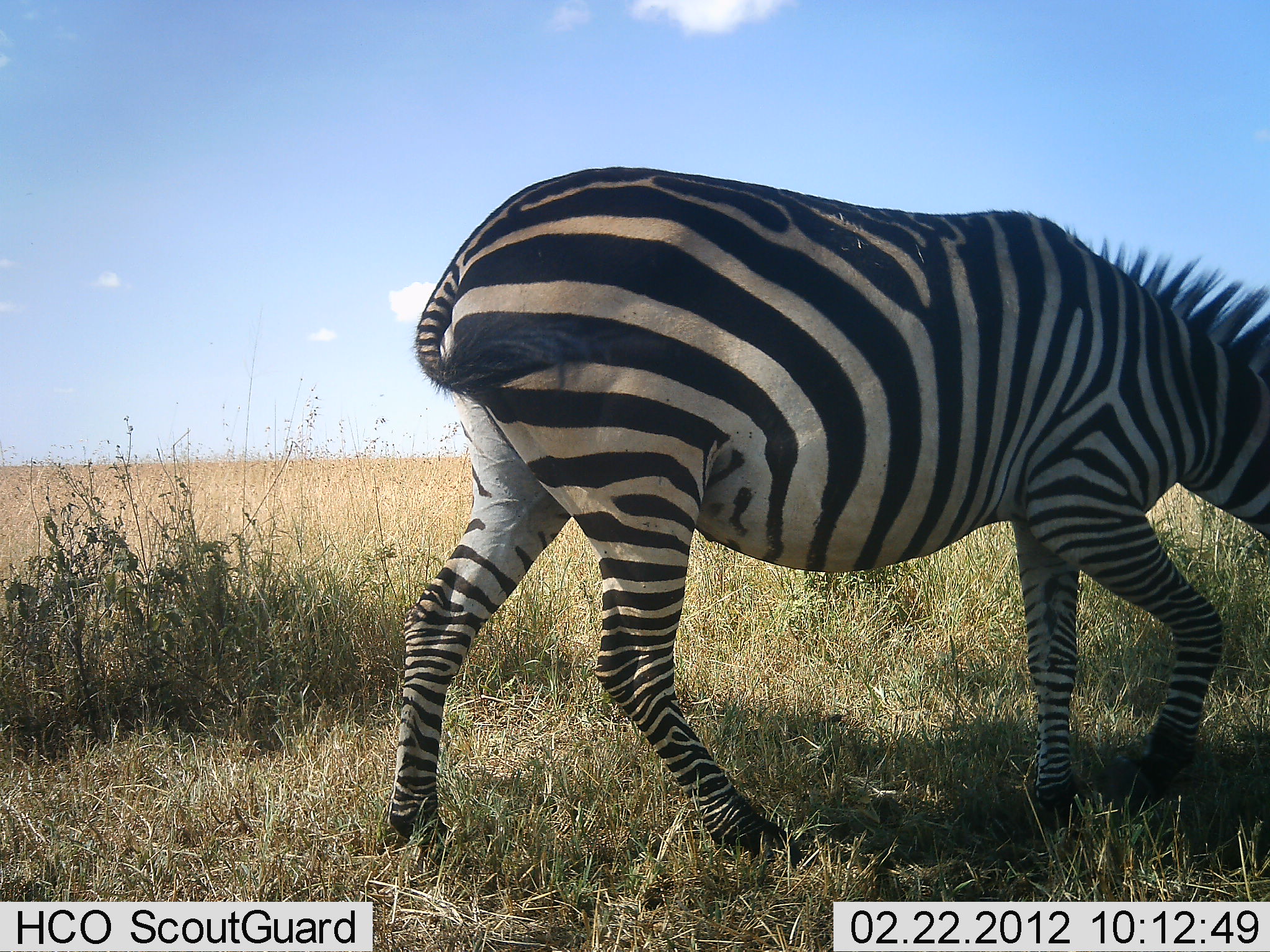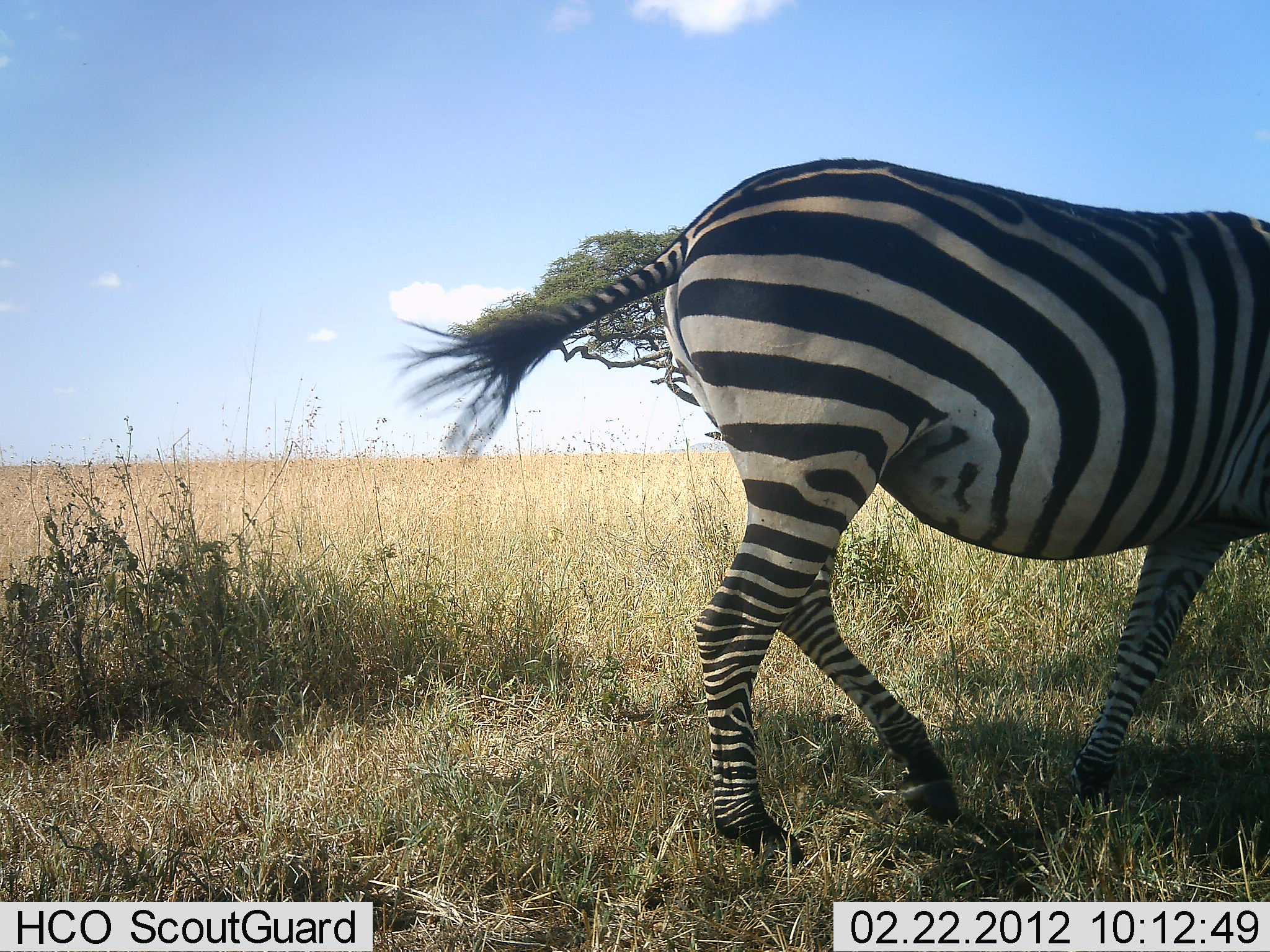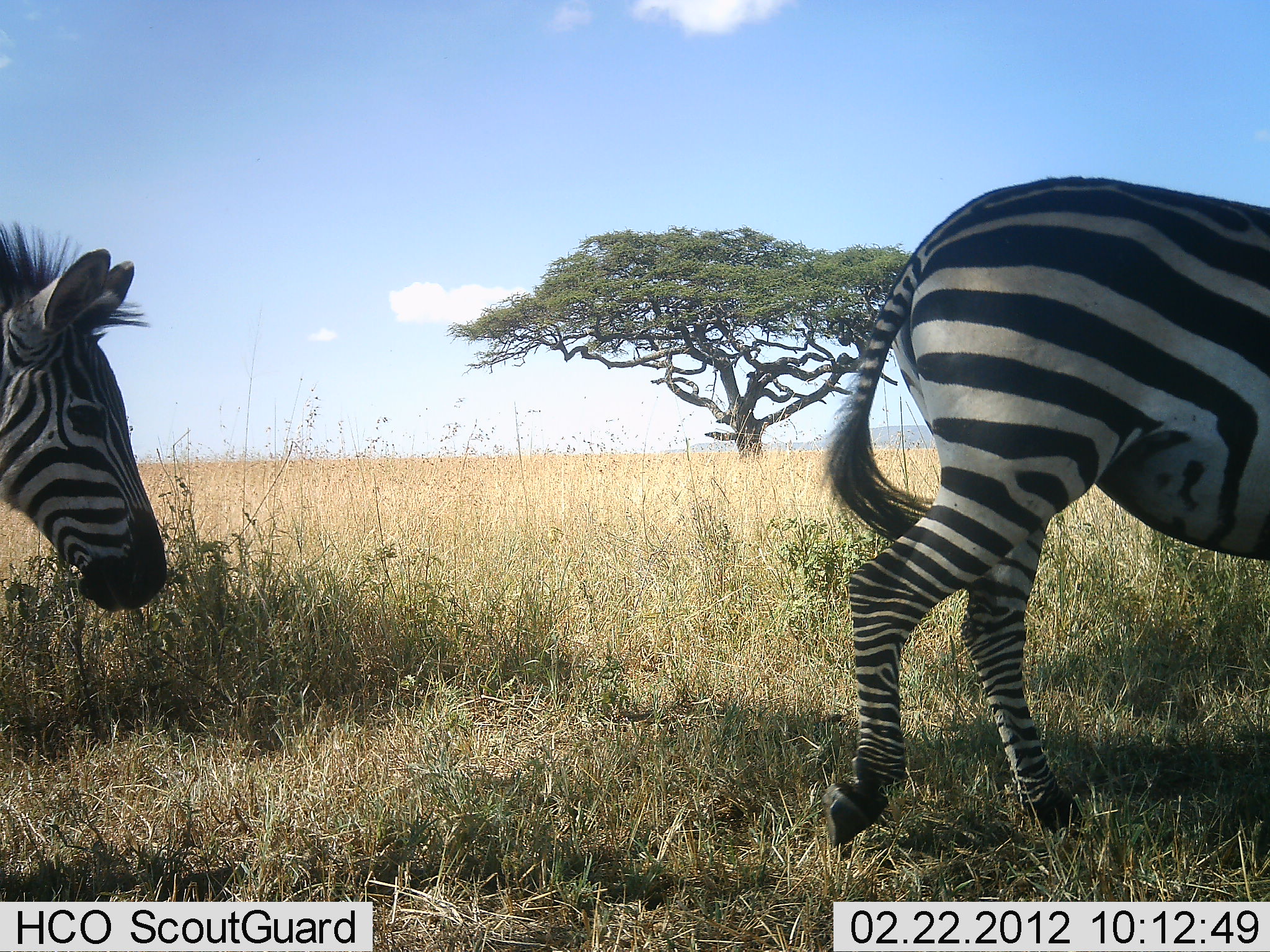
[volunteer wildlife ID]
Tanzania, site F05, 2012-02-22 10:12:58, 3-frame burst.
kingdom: Animalia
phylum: Chordata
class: Mammalia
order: Perissodactyla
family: Equidae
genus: Equus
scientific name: Equus quagga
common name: plains zebra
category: zebra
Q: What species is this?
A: Zebra (plains zebra) (Equus quagga).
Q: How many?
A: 2.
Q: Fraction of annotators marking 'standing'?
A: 0%.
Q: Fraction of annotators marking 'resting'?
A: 0%.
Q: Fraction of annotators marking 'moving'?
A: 100%.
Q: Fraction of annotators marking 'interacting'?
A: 0%.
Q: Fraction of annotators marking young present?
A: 0%.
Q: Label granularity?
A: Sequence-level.